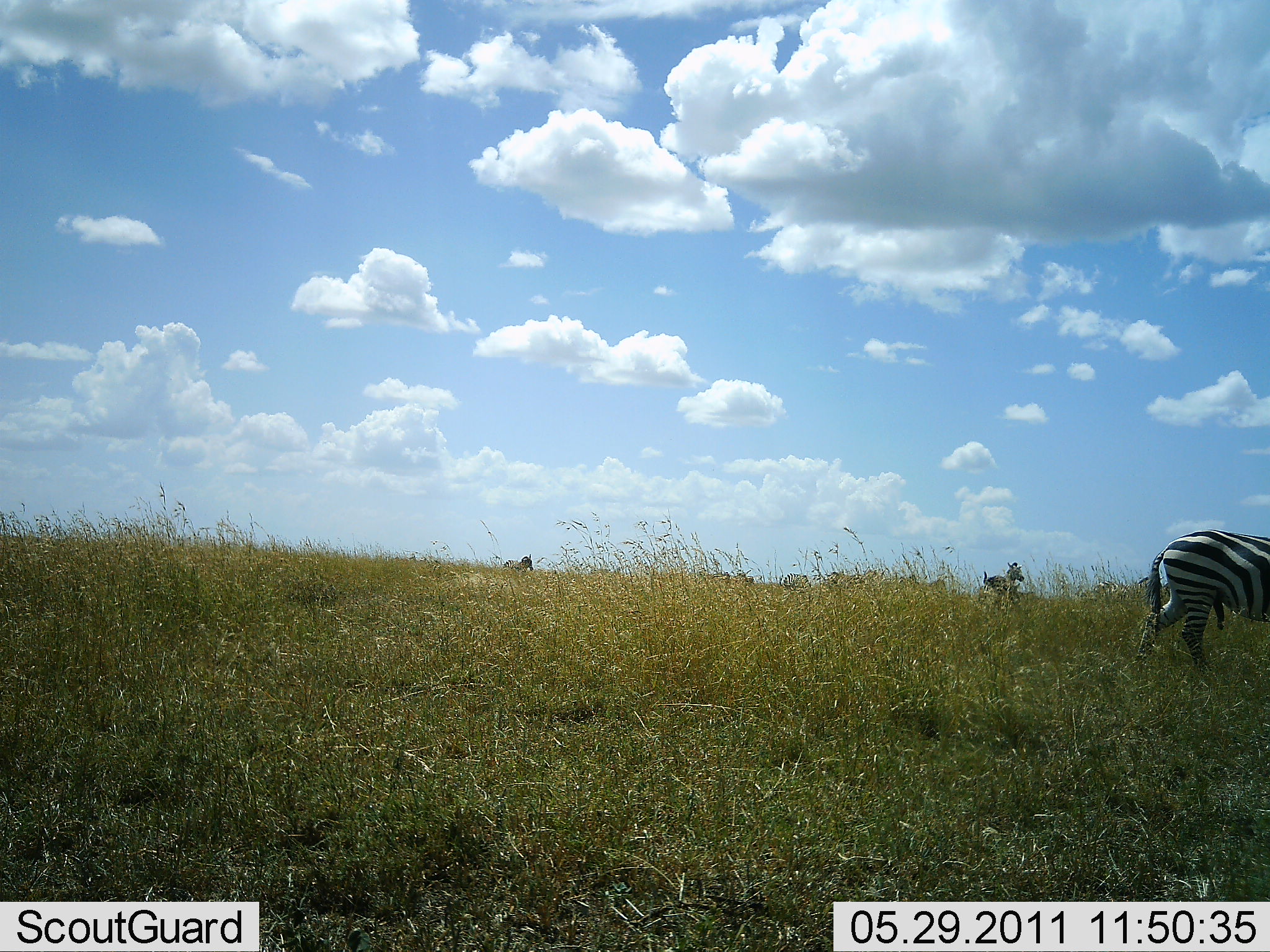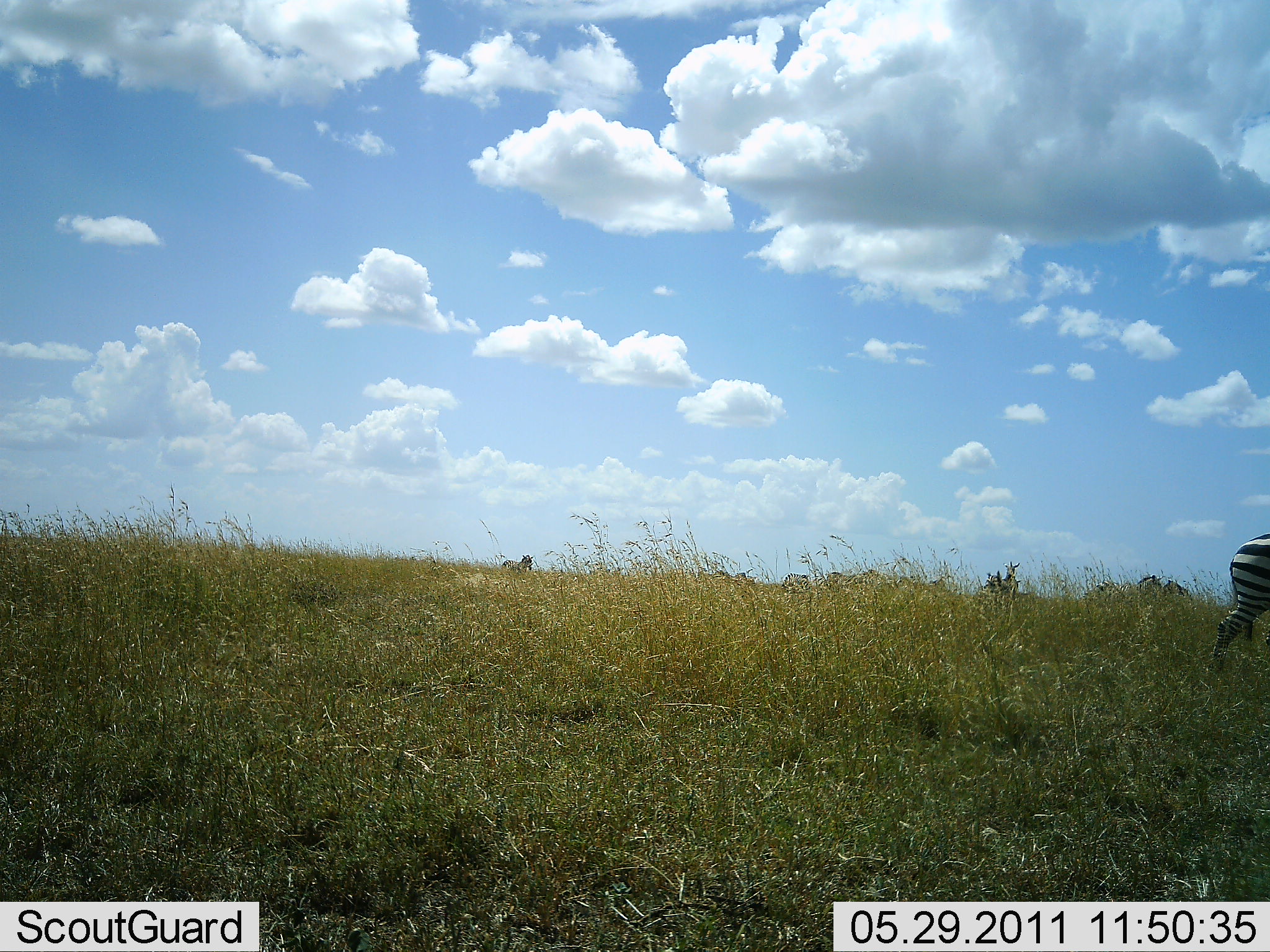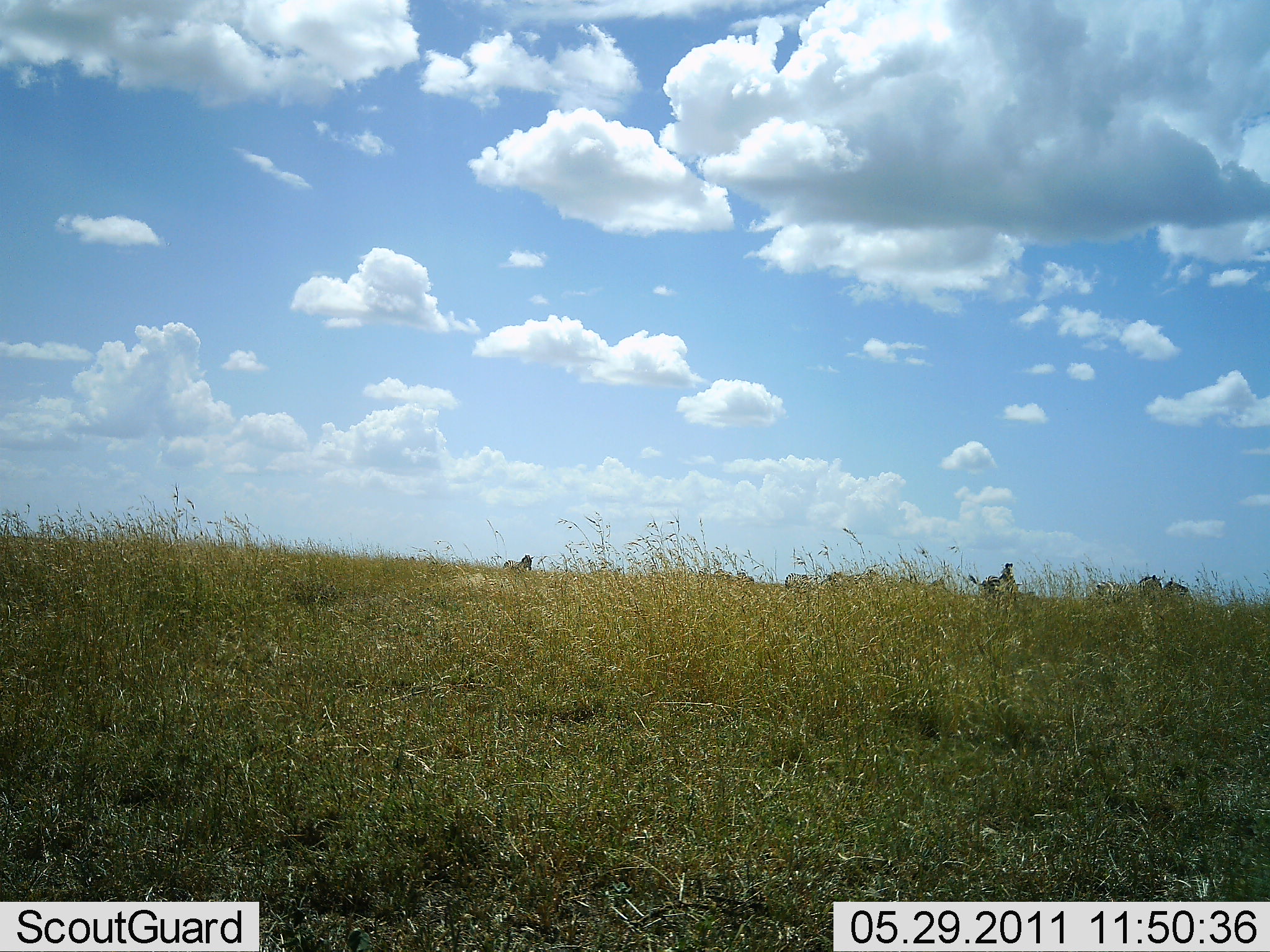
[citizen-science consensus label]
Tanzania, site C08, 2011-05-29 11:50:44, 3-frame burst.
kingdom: Animalia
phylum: Chordata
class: Mammalia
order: Perissodactyla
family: Equidae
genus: Equus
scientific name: Equus quagga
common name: plains zebra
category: zebra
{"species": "zebra (plains zebra) (Equus quagga)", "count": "3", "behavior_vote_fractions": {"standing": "42%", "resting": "0%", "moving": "100%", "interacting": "0%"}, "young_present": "0%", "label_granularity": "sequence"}